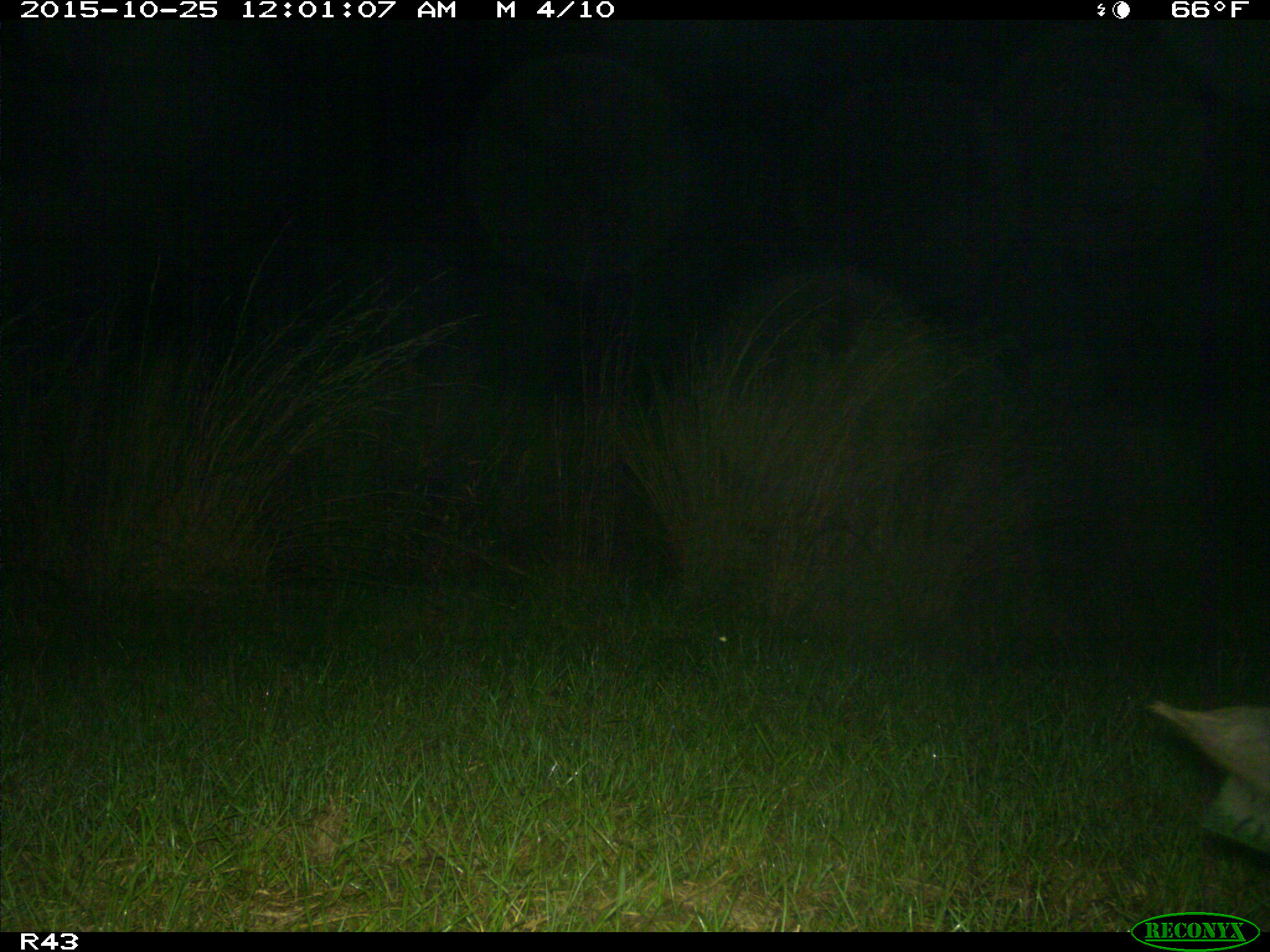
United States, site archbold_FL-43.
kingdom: Animalia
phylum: Chordata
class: Mammalia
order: Artiodactyla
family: Suidae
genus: Sus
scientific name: Sus scrofa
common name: wild boar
Sus scrofa (wild boar).